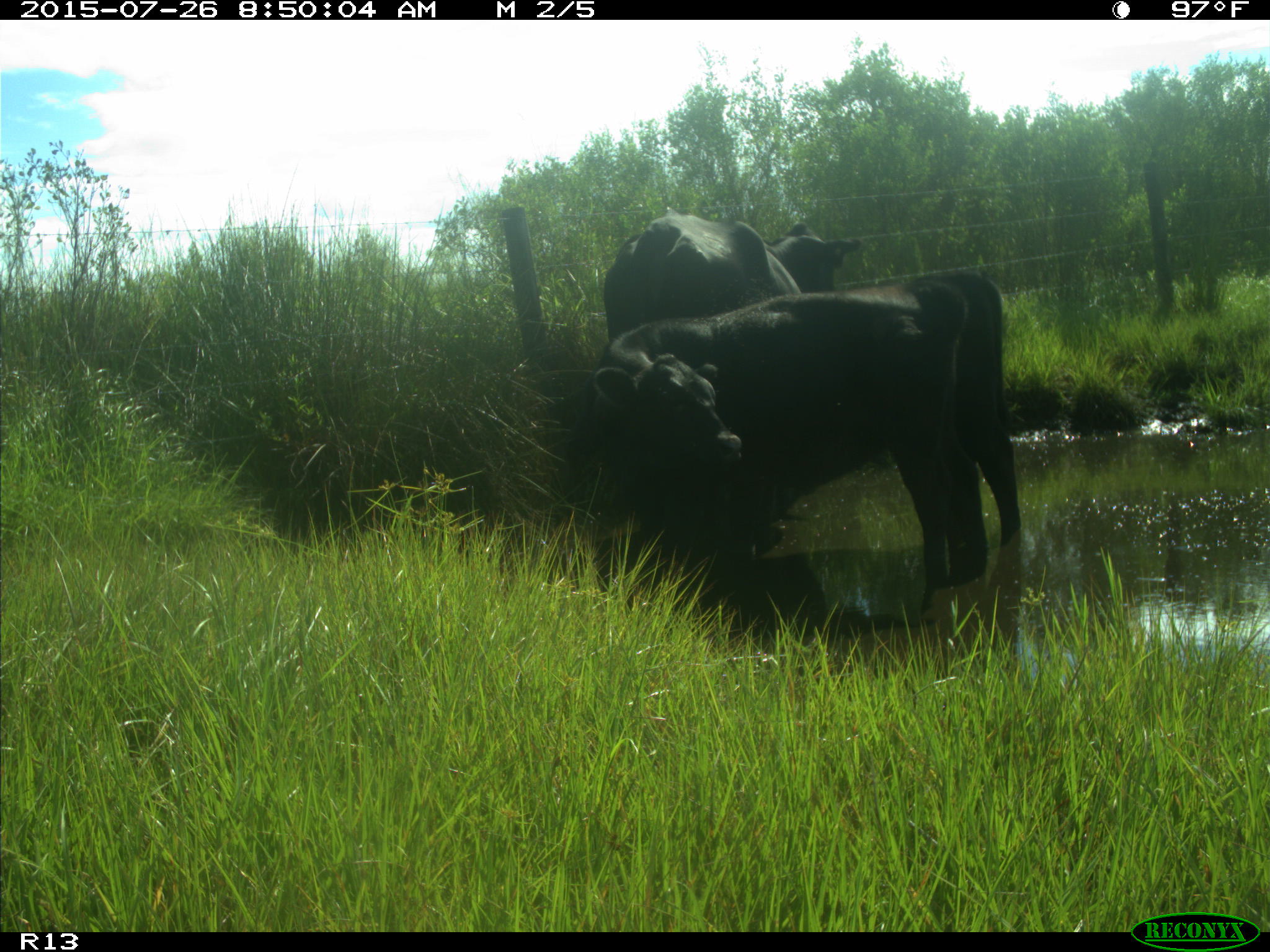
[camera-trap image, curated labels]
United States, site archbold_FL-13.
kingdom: Animalia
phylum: Chordata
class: Mammalia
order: Artiodactyla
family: Bovidae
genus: Bos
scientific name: Bos taurus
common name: domestic cow